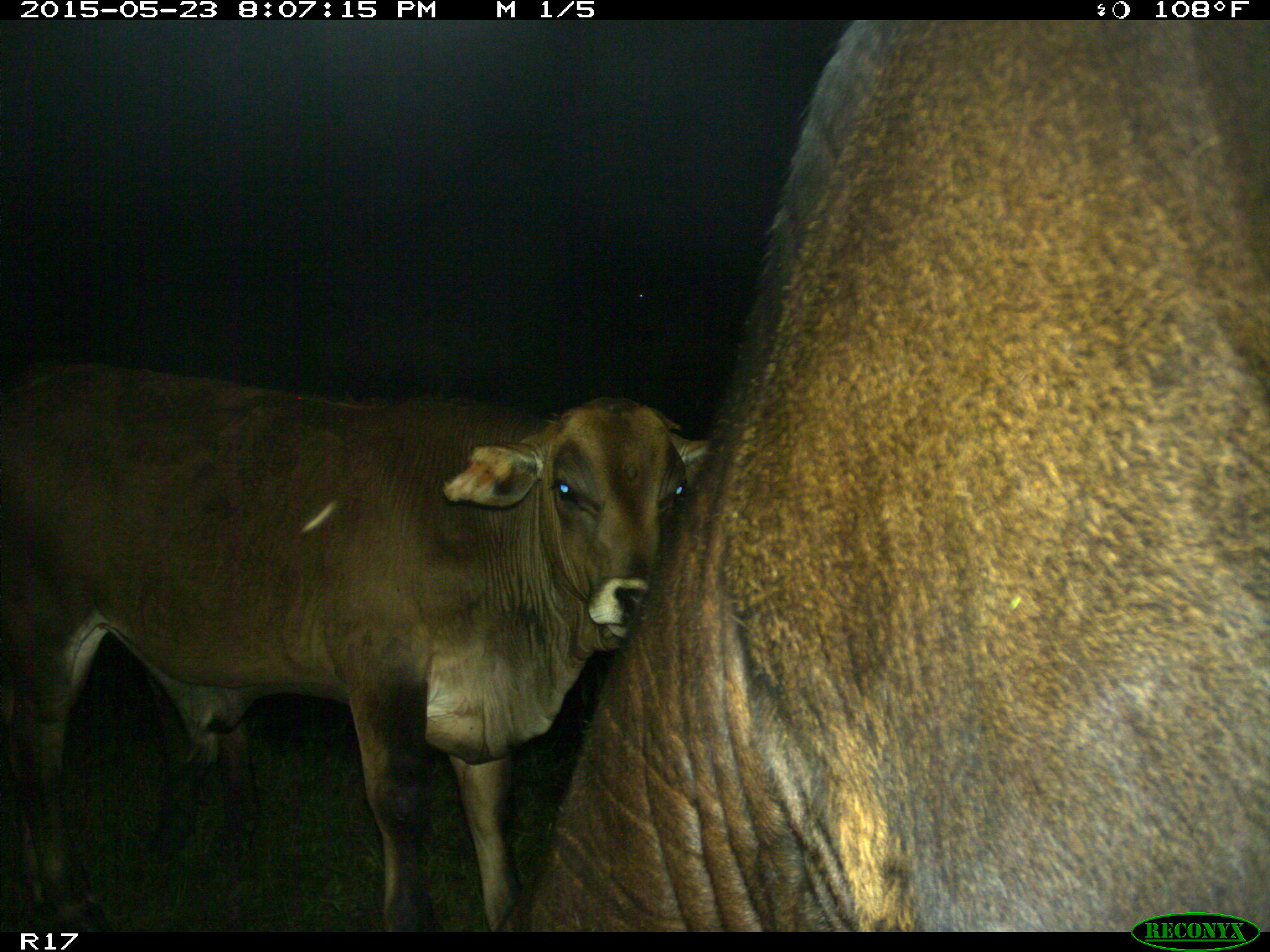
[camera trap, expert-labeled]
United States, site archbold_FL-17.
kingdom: Animalia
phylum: Chordata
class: Mammalia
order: Artiodactyla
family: Bovidae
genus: Bos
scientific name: Bos taurus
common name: domestic cow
Bos taurus (domestic cow).